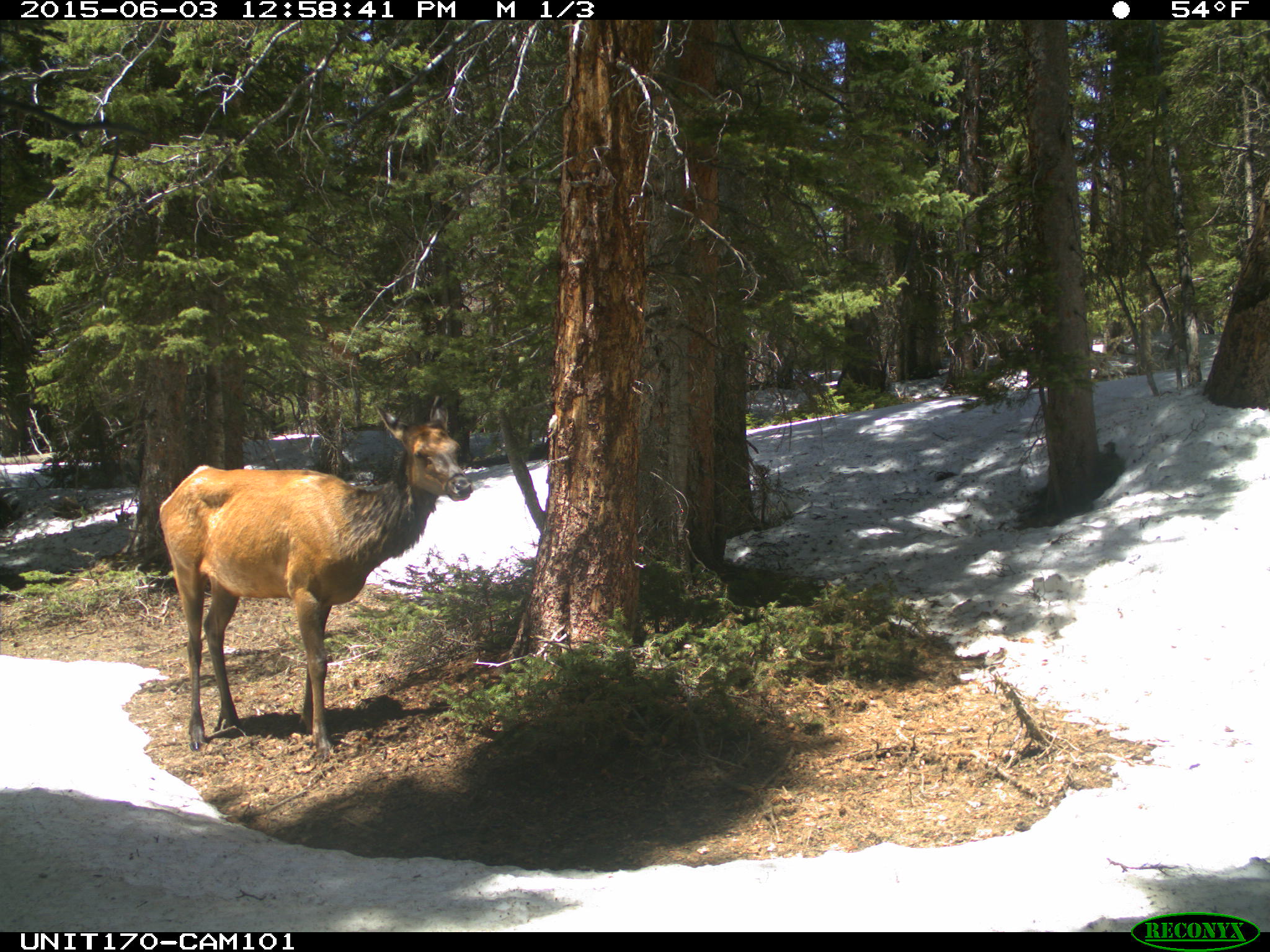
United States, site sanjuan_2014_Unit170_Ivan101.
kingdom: Animalia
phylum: Chordata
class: Mammalia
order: Artiodactyla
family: Cervidae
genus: Cervus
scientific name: Cervus elaphus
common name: red deer